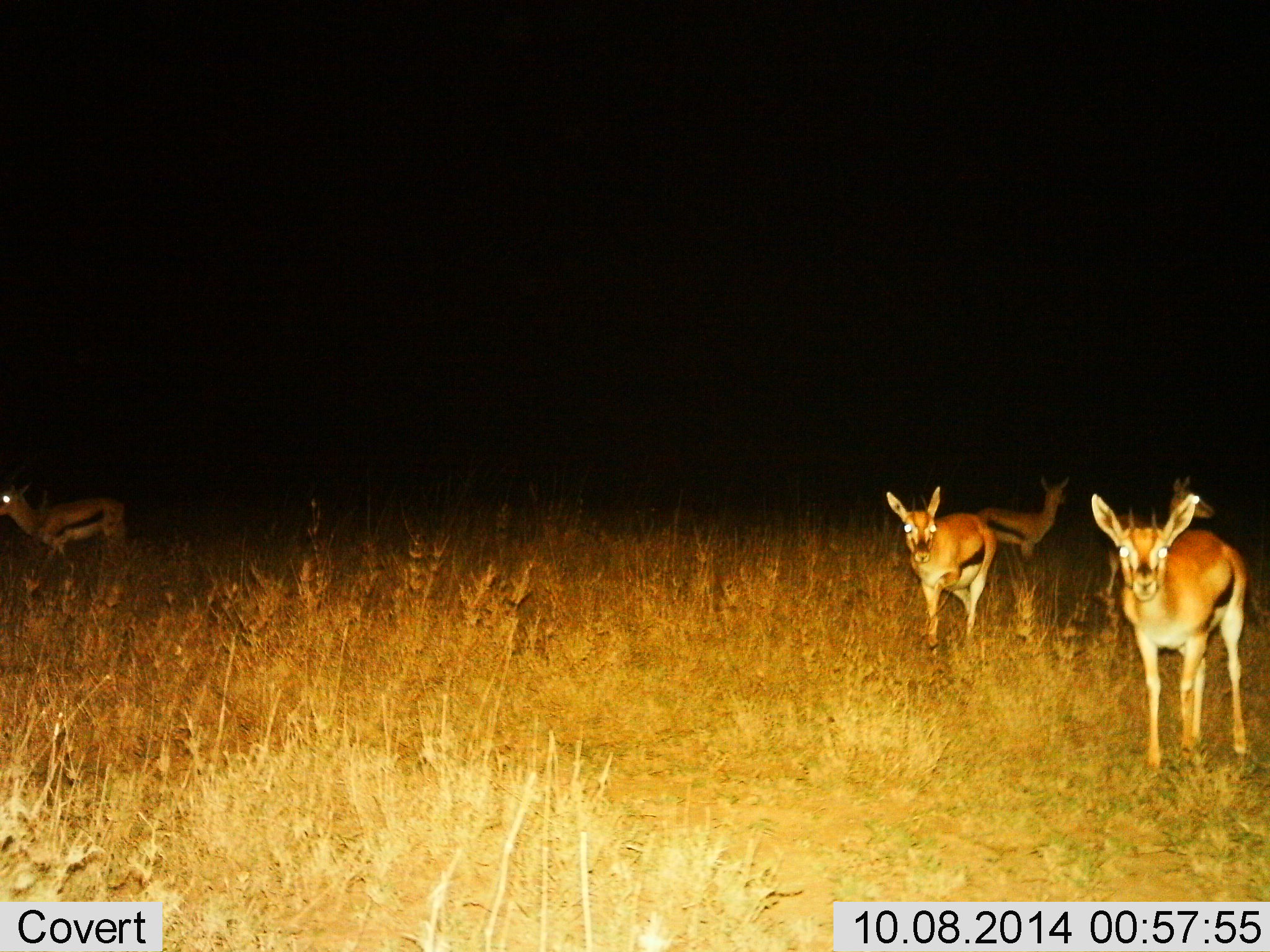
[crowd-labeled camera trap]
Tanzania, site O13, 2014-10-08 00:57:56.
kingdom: Animalia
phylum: Chordata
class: Mammalia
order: Artiodactyla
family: Bovidae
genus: Eudorcas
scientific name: Eudorcas thomsonii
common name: thomson's gazelle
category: gazellethomsons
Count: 5.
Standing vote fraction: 100%.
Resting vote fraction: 0%.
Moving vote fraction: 0%.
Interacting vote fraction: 0%.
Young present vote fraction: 0%.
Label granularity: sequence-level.